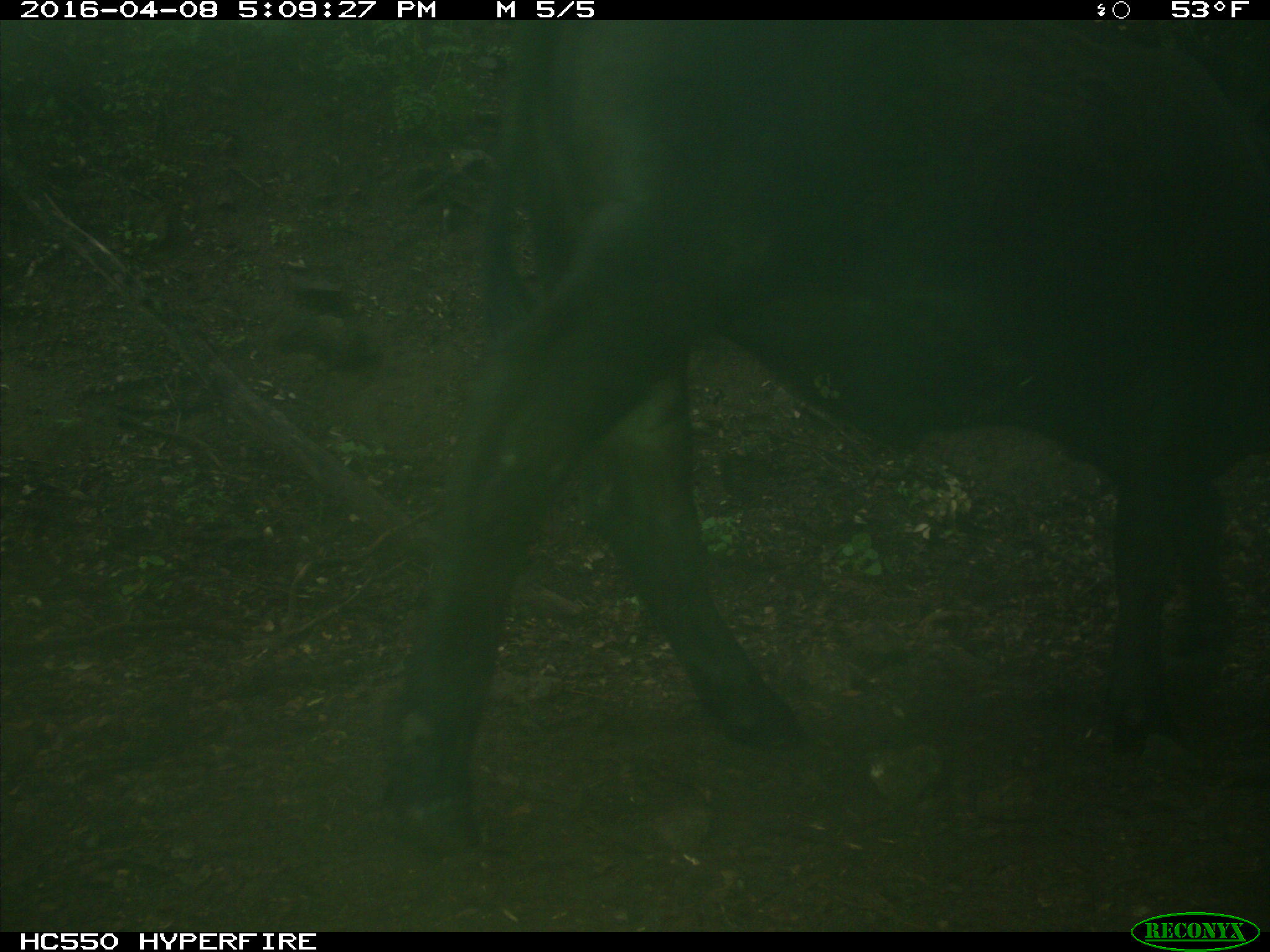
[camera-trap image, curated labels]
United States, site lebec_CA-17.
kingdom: Animalia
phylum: Chordata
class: Mammalia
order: Artiodactyla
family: Bovidae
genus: Bos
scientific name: Bos taurus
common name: domestic cow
Bos taurus (domestic cow).